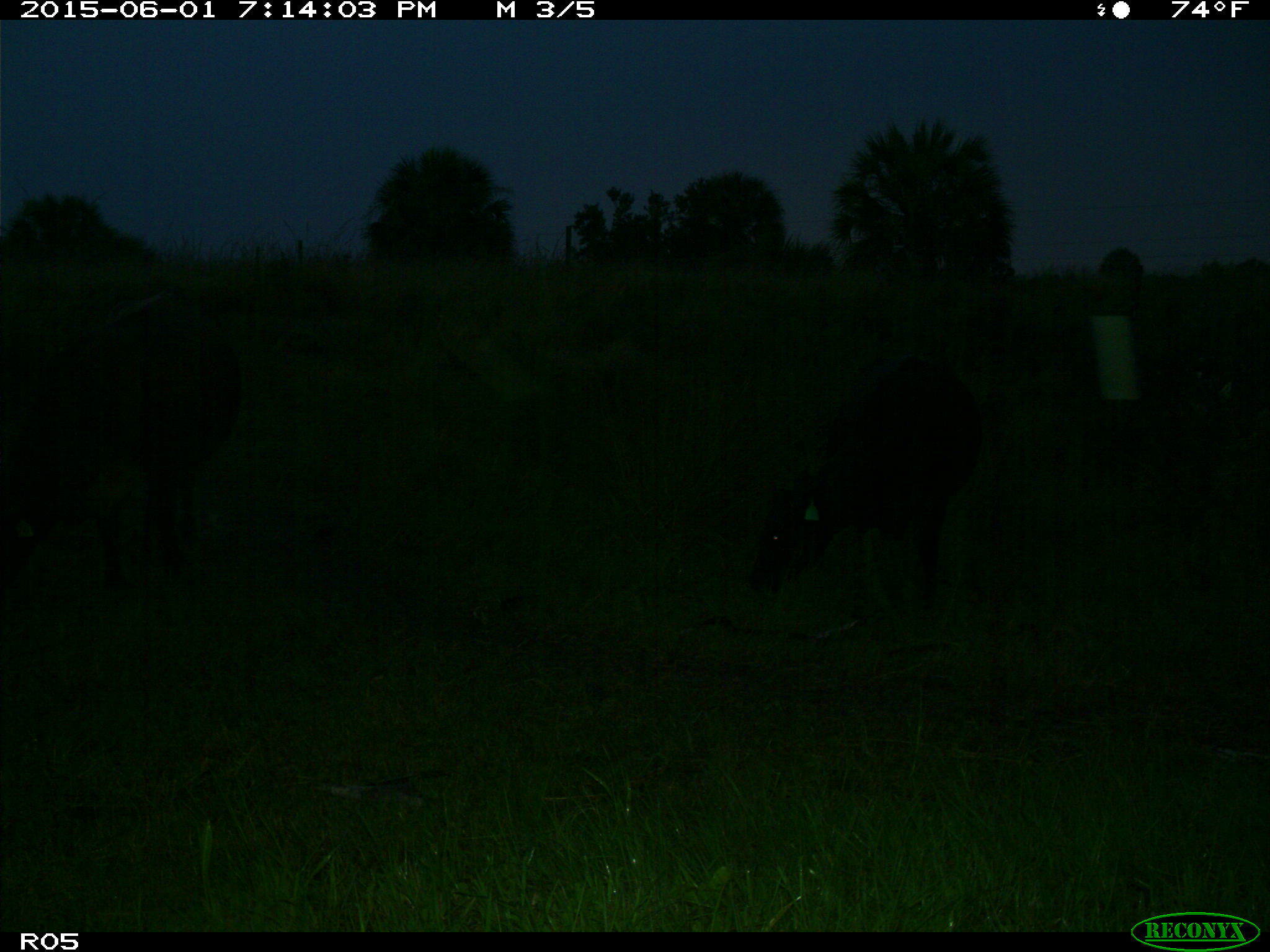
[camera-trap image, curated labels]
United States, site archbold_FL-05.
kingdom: Animalia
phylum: Chordata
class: Mammalia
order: Artiodactyla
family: Bovidae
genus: Bos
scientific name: Bos taurus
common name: domestic cow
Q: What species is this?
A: Bos taurus (domestic cow).